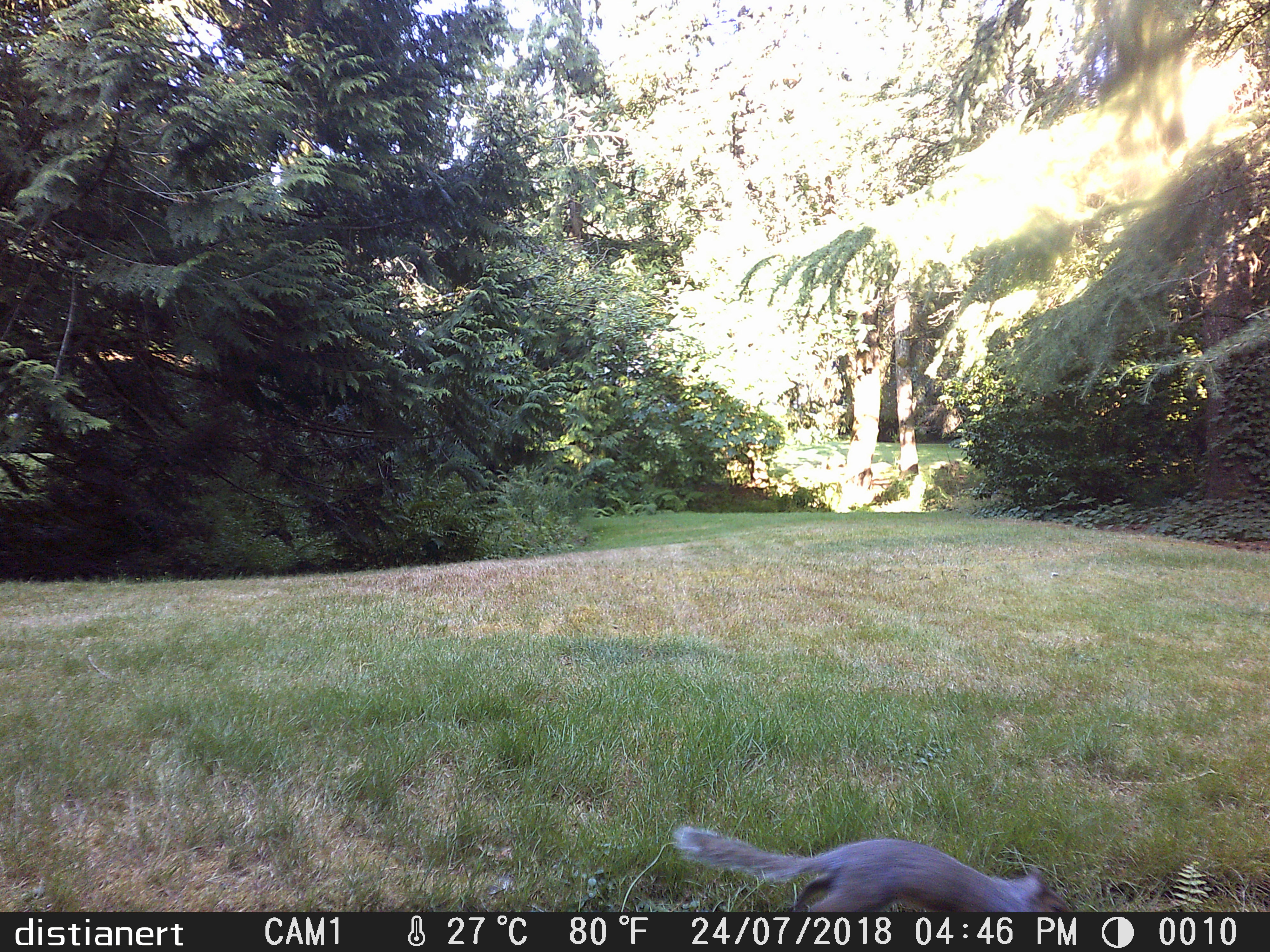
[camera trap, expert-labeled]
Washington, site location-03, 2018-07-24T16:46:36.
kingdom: Animalia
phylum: Chordata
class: Mammalia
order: Rodentia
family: Sciuridae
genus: Sciurus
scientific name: Sciurus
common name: squirrel